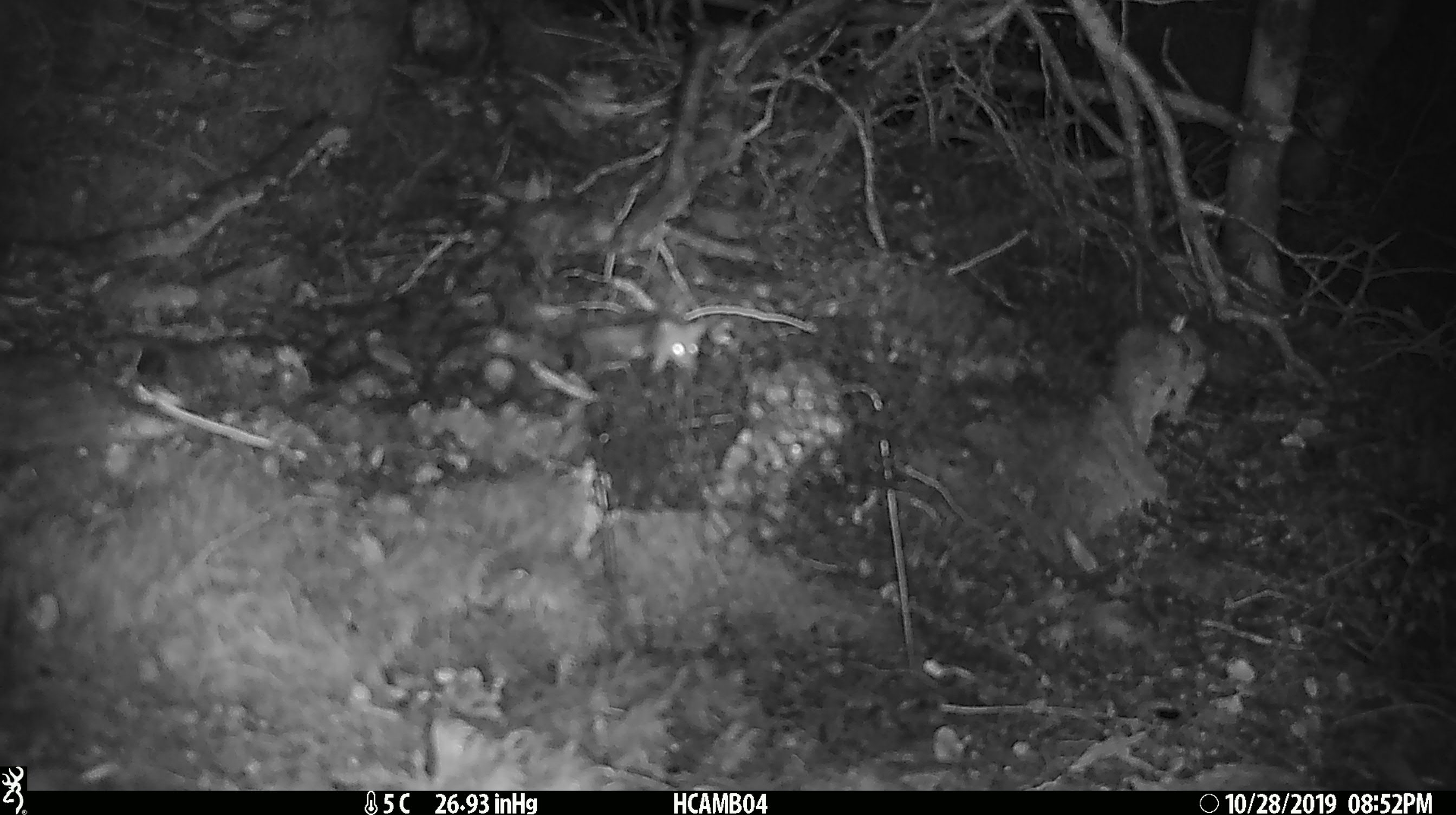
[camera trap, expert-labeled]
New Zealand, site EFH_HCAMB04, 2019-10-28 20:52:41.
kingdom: Animalia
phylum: Chordata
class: Mammalia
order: Rodentia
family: Muridae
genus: Mus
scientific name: Mus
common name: mouse